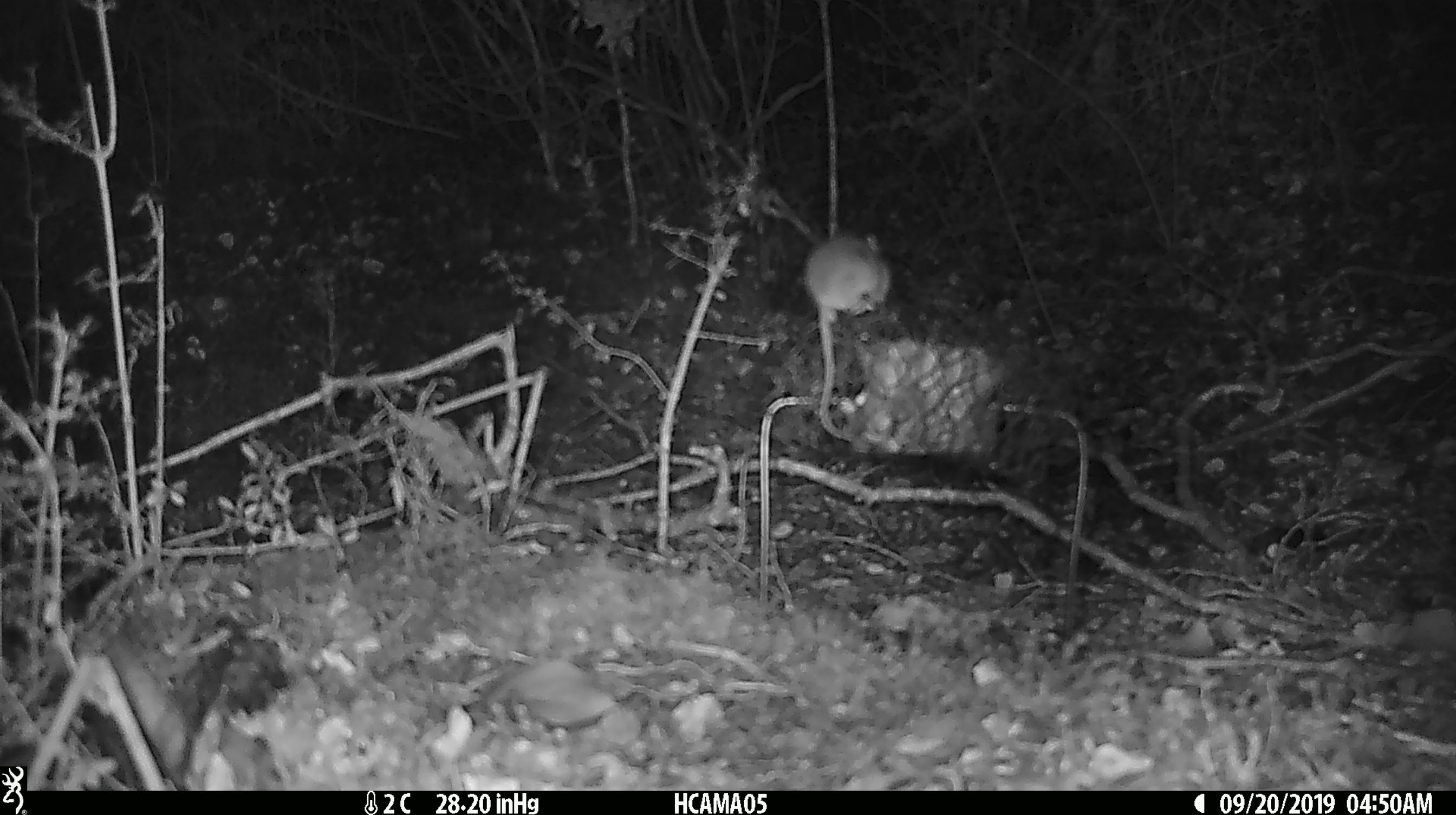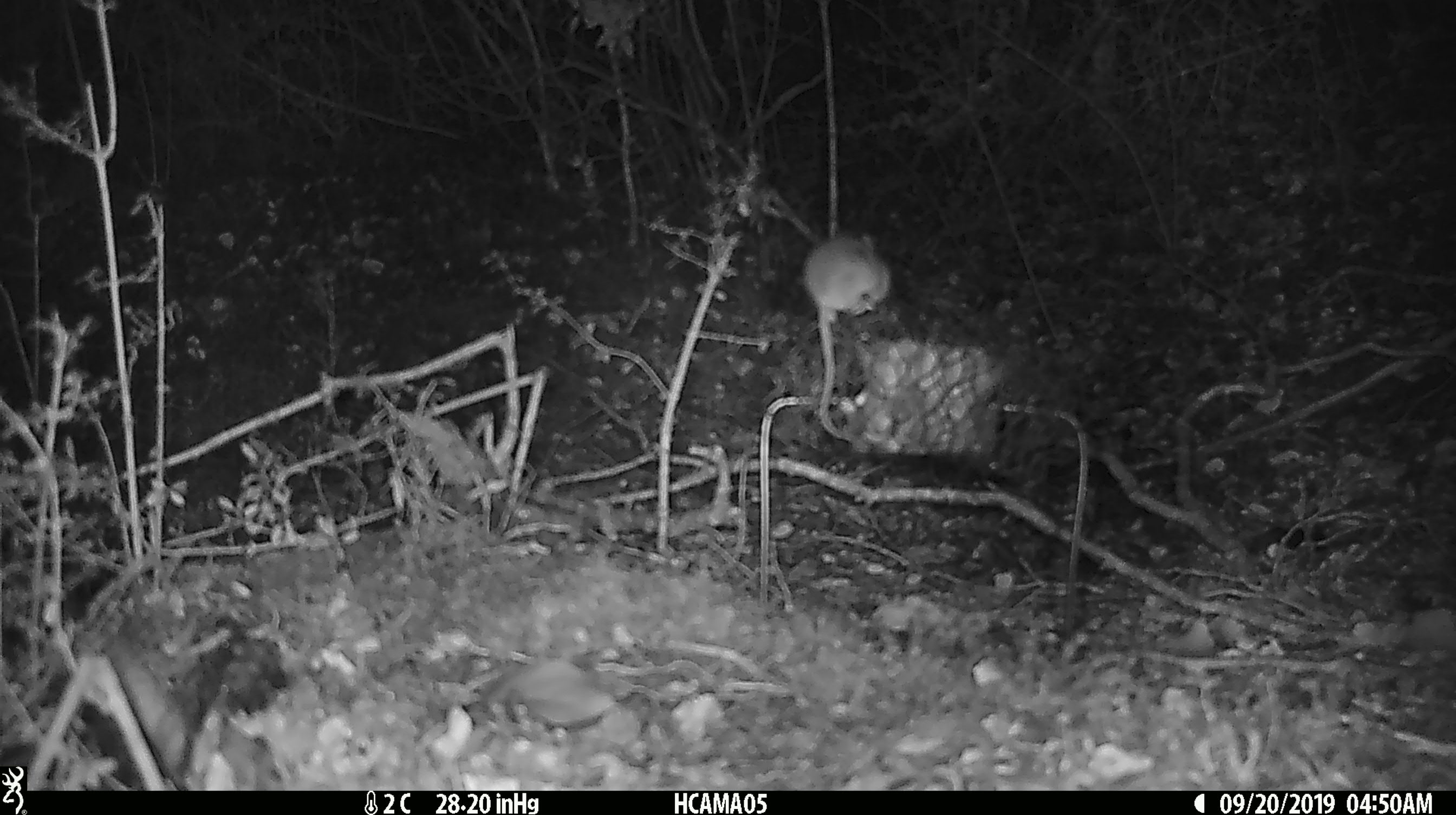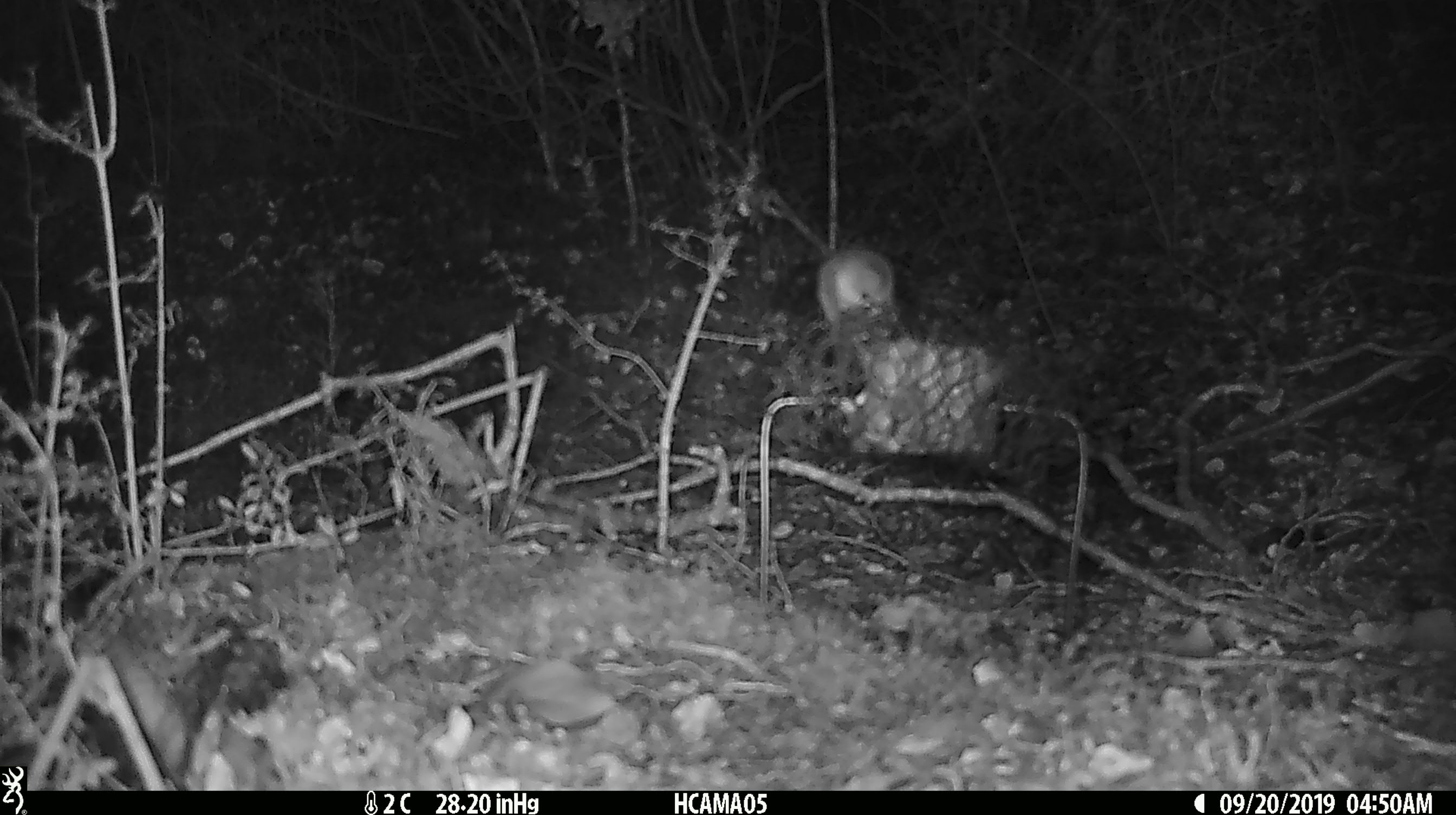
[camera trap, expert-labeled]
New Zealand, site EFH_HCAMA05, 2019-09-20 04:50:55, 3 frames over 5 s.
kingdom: Animalia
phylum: Chordata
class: Mammalia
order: Rodentia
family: Muridae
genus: Mus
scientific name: Mus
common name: mouse